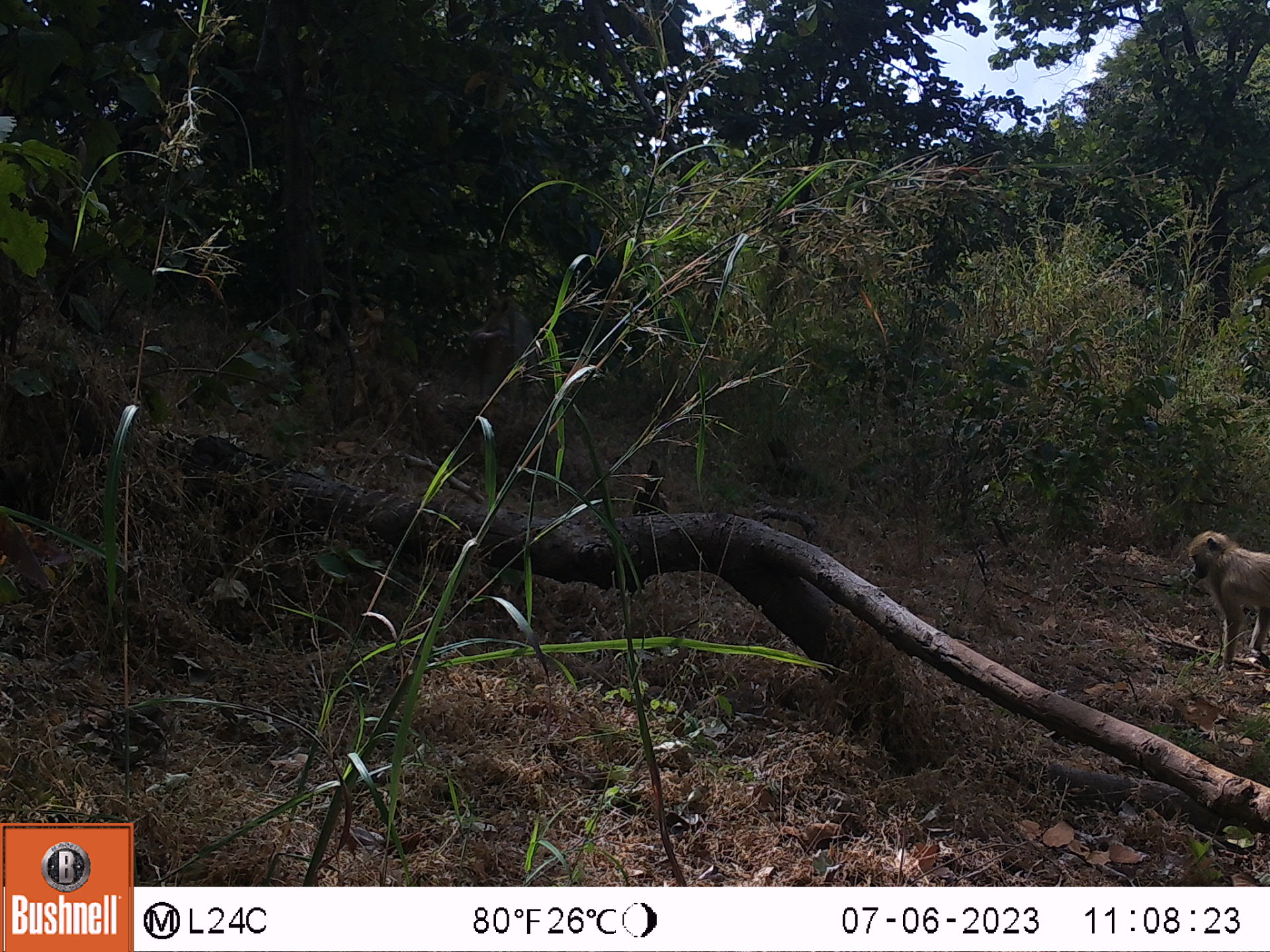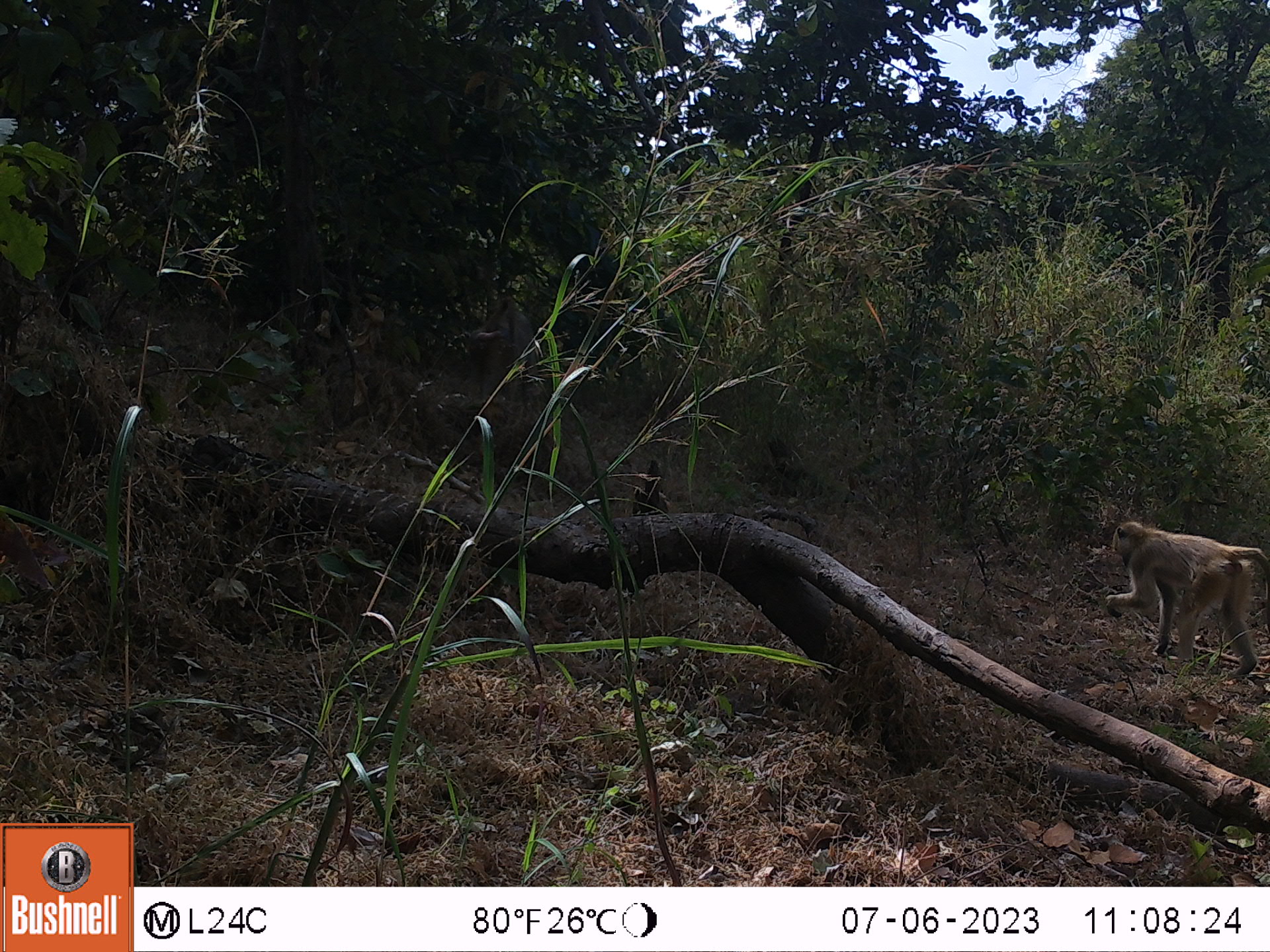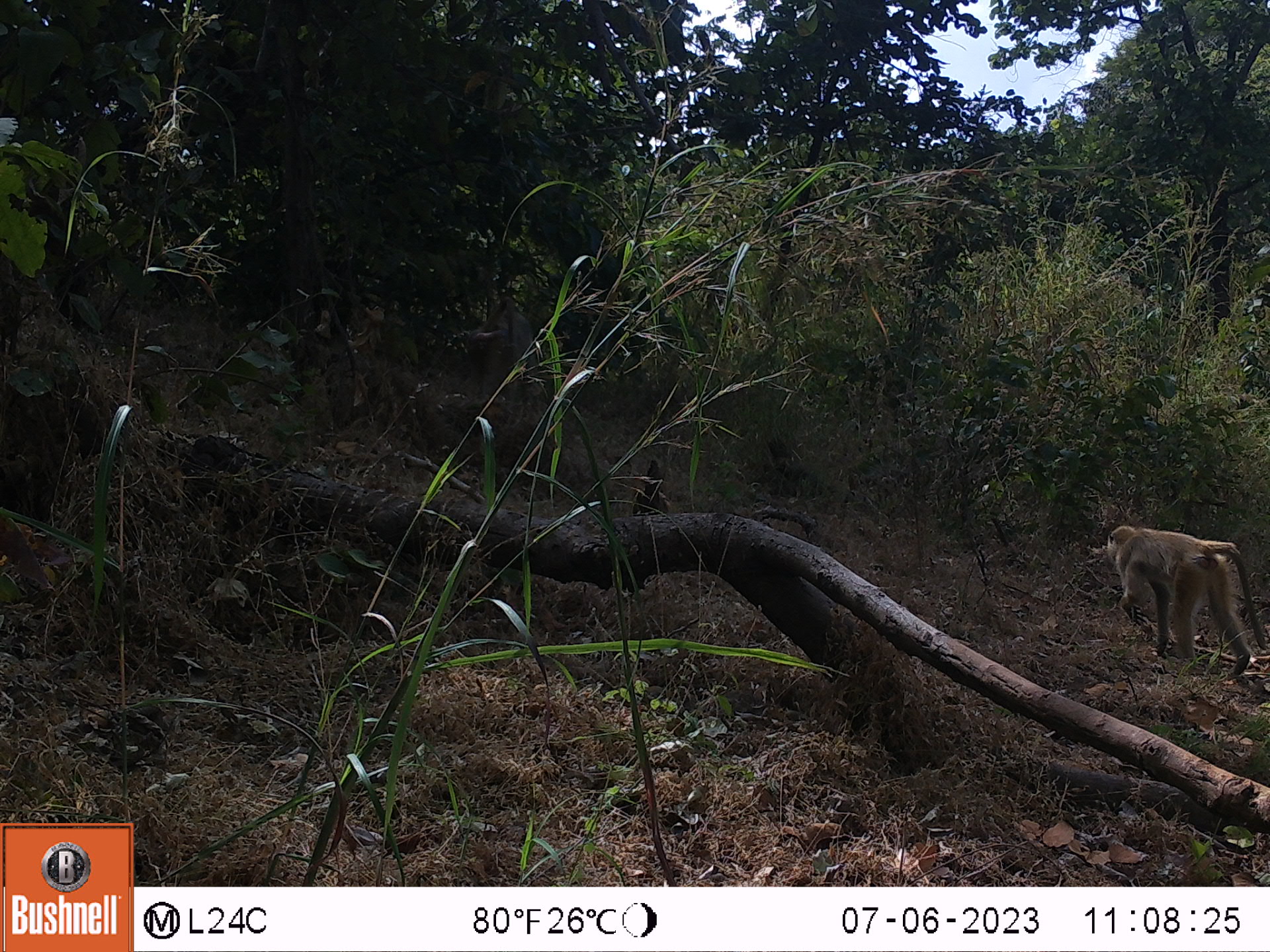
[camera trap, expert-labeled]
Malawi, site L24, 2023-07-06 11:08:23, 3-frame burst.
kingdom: Animalia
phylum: Chordata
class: Mammalia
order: Primates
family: Cercopithecidae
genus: Papio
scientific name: Papio cynocephalus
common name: yellow baboon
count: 1